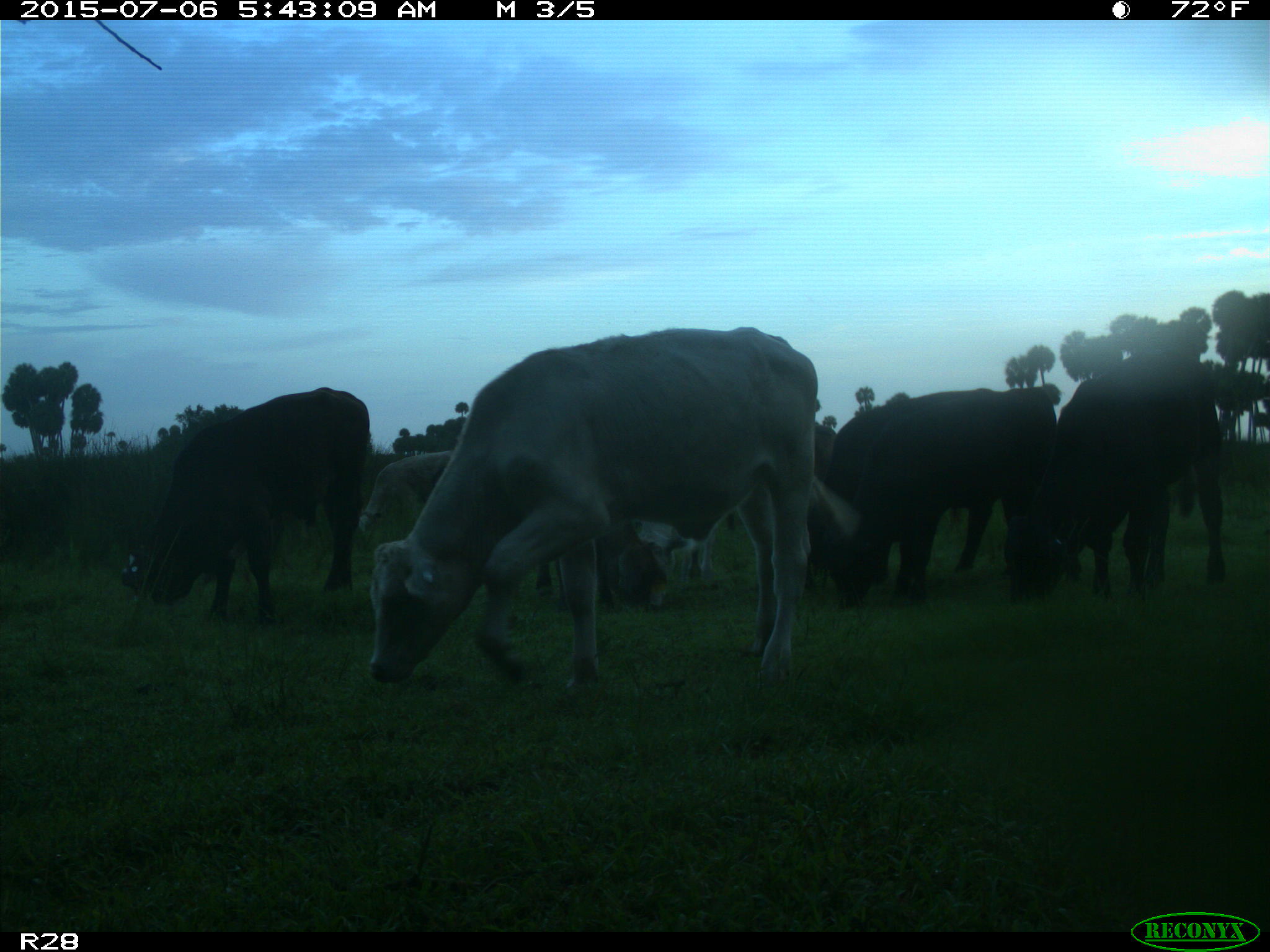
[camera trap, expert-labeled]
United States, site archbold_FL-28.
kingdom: Animalia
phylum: Chordata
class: Mammalia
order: Artiodactyla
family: Bovidae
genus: Bos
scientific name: Bos taurus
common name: domestic cow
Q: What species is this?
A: Bos taurus (domestic cow).